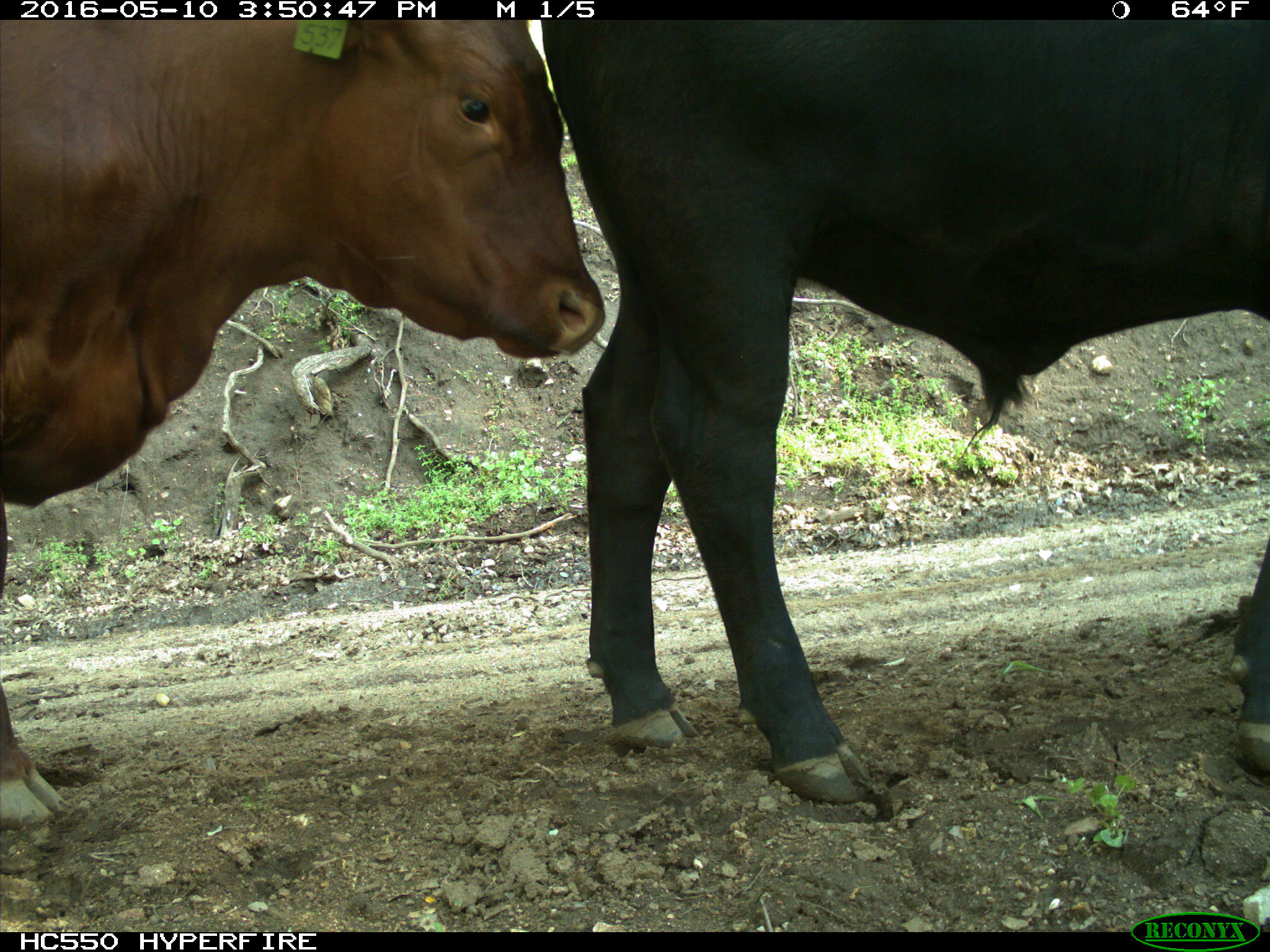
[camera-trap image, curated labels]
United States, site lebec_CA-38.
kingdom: Animalia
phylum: Chordata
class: Mammalia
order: Artiodactyla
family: Bovidae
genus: Bos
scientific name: Bos taurus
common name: domestic cow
Bos taurus (domestic cow).